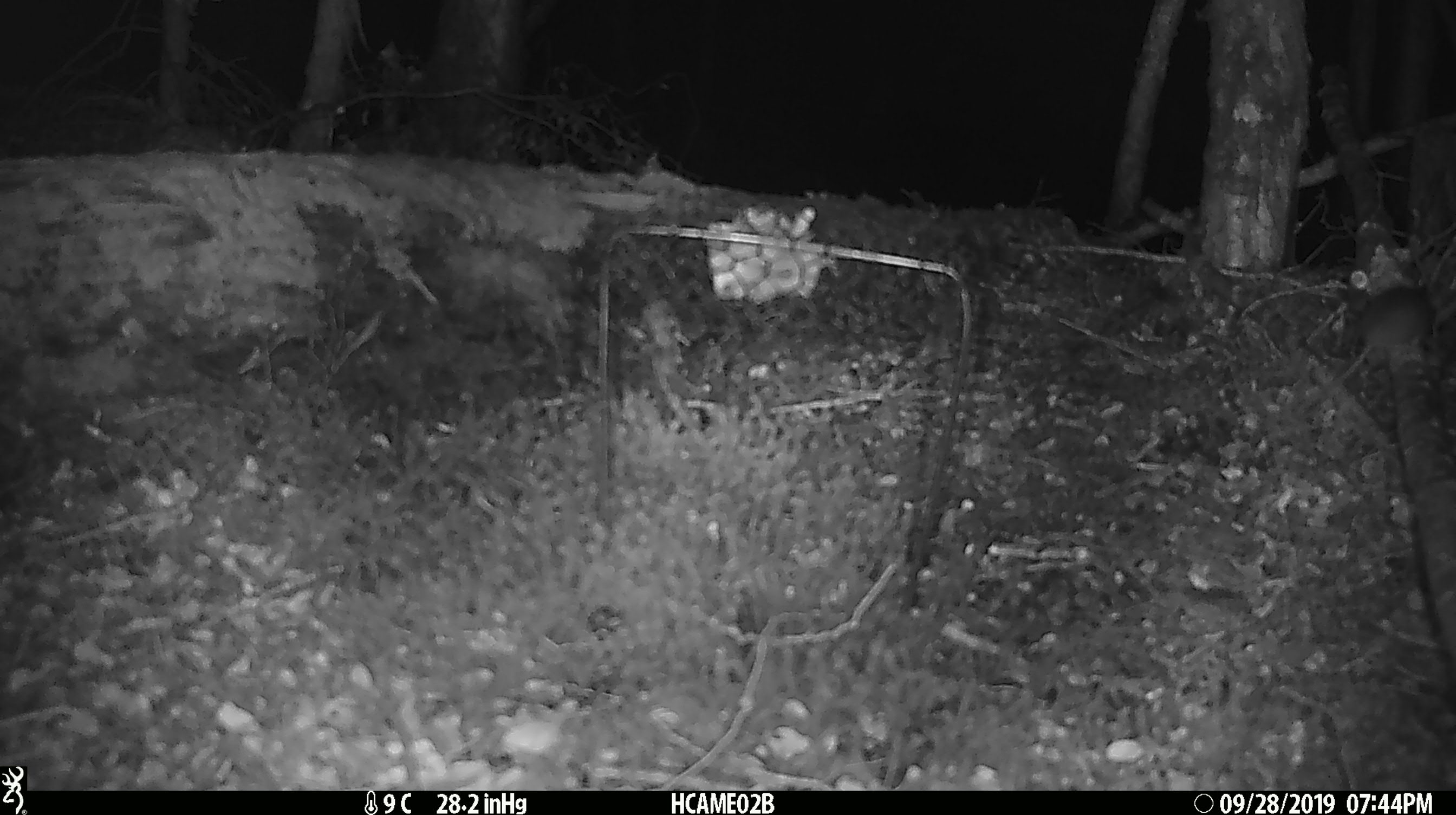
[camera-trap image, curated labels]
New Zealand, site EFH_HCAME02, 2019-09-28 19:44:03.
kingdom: Animalia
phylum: Chordata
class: Mammalia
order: Rodentia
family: Muridae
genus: Mus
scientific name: Mus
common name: mouse